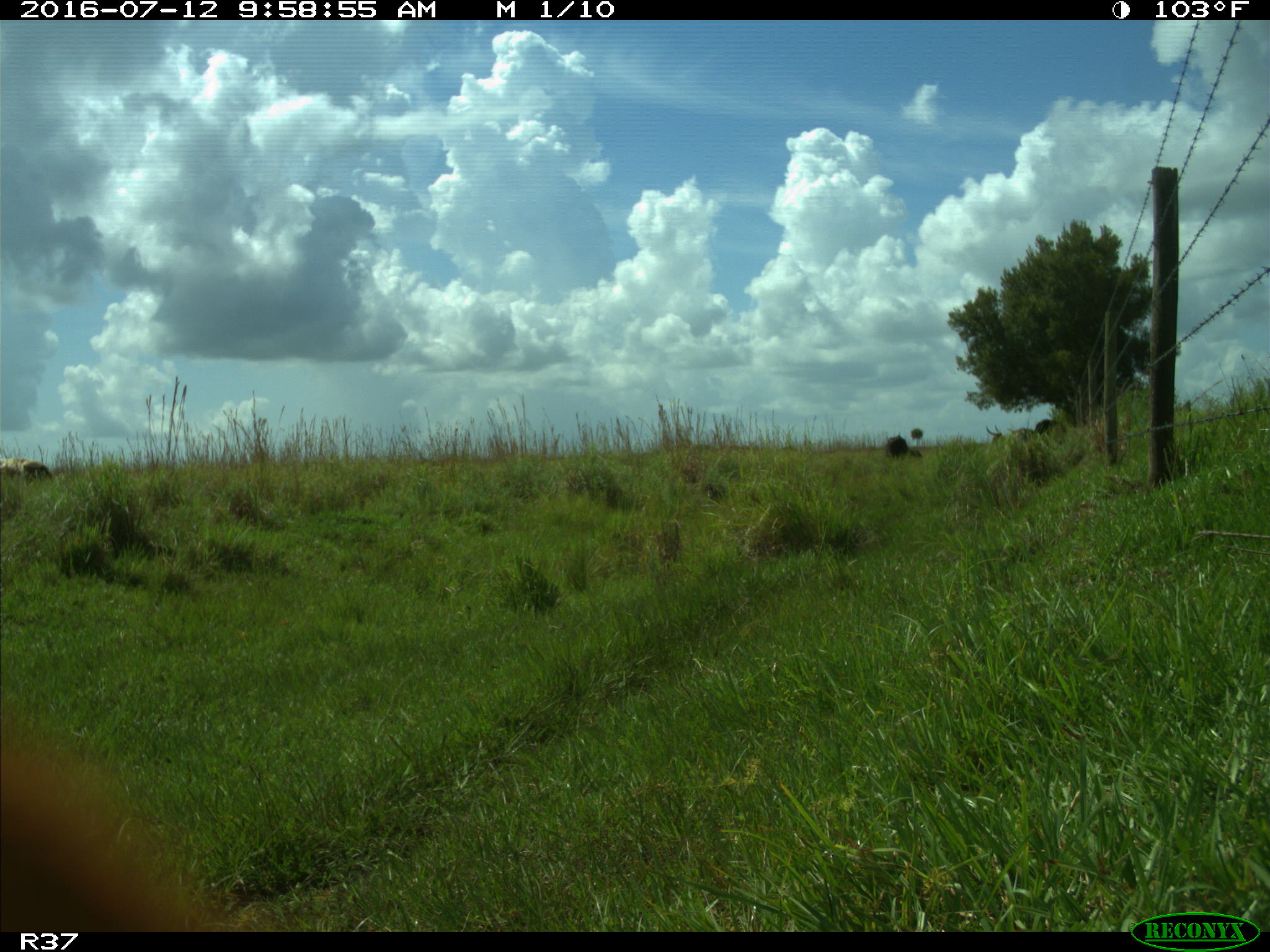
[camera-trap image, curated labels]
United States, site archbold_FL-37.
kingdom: Animalia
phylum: Chordata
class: Mammalia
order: Artiodactyla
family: Bovidae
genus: Bos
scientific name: Bos taurus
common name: domestic cow